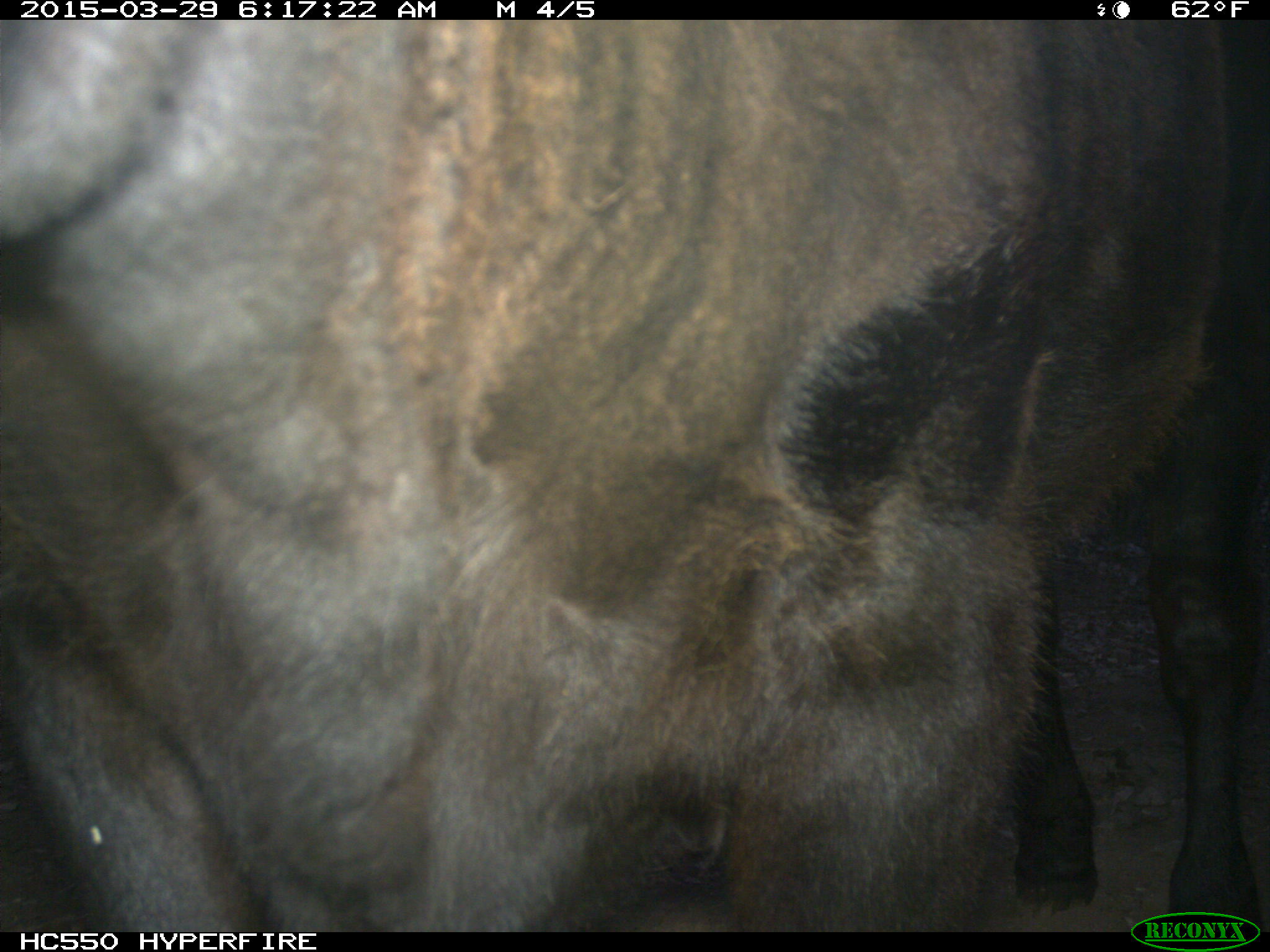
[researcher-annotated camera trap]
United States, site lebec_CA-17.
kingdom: Animalia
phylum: Chordata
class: Mammalia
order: Artiodactyla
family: Bovidae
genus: Bos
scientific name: Bos taurus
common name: domestic cow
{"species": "Bos taurus (domestic cow)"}